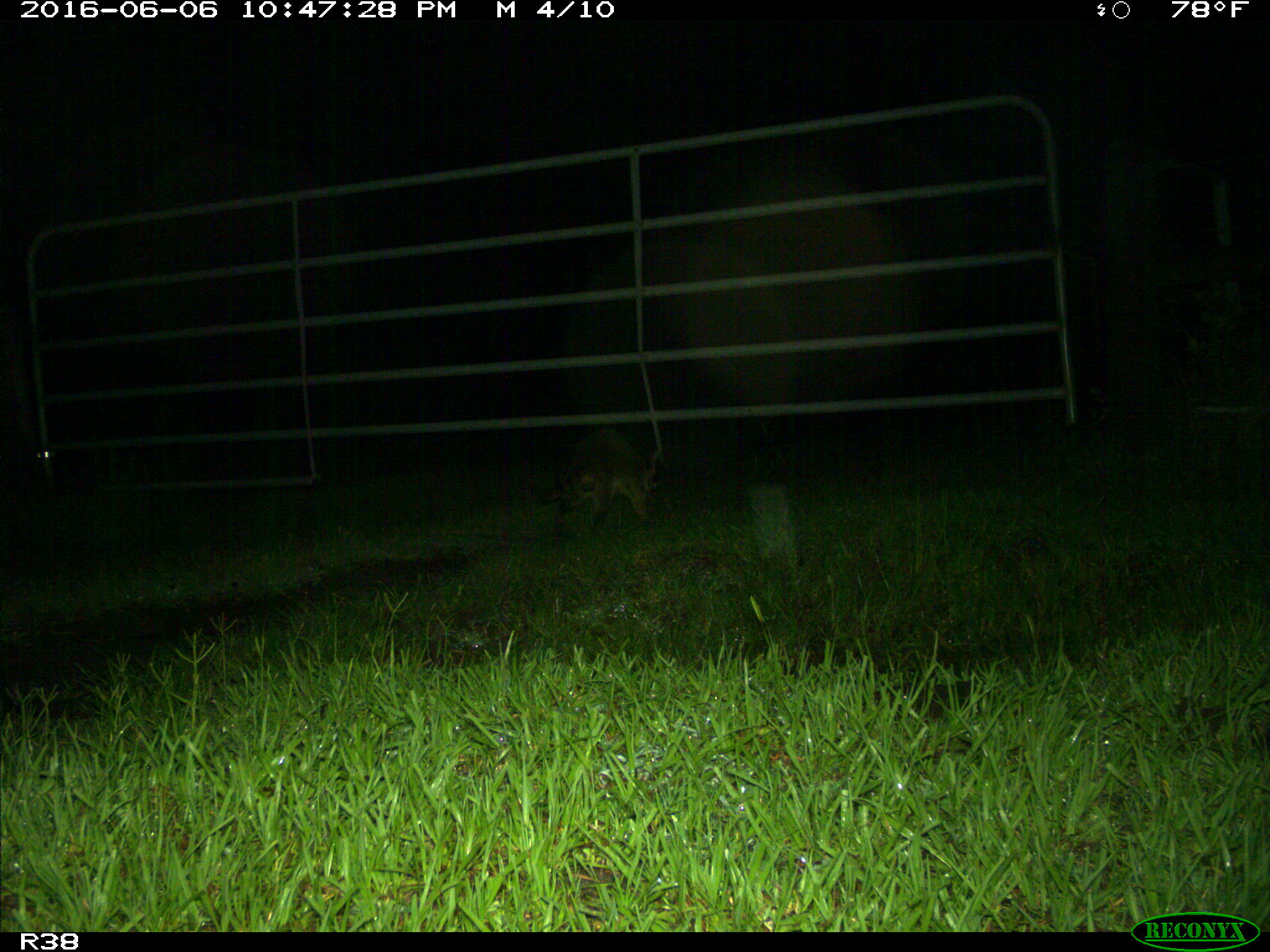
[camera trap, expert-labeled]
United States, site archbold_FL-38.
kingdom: Animalia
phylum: Chordata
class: Mammalia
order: Carnivora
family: Procyonidae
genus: Procyon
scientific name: Procyon lotor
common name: common raccoon